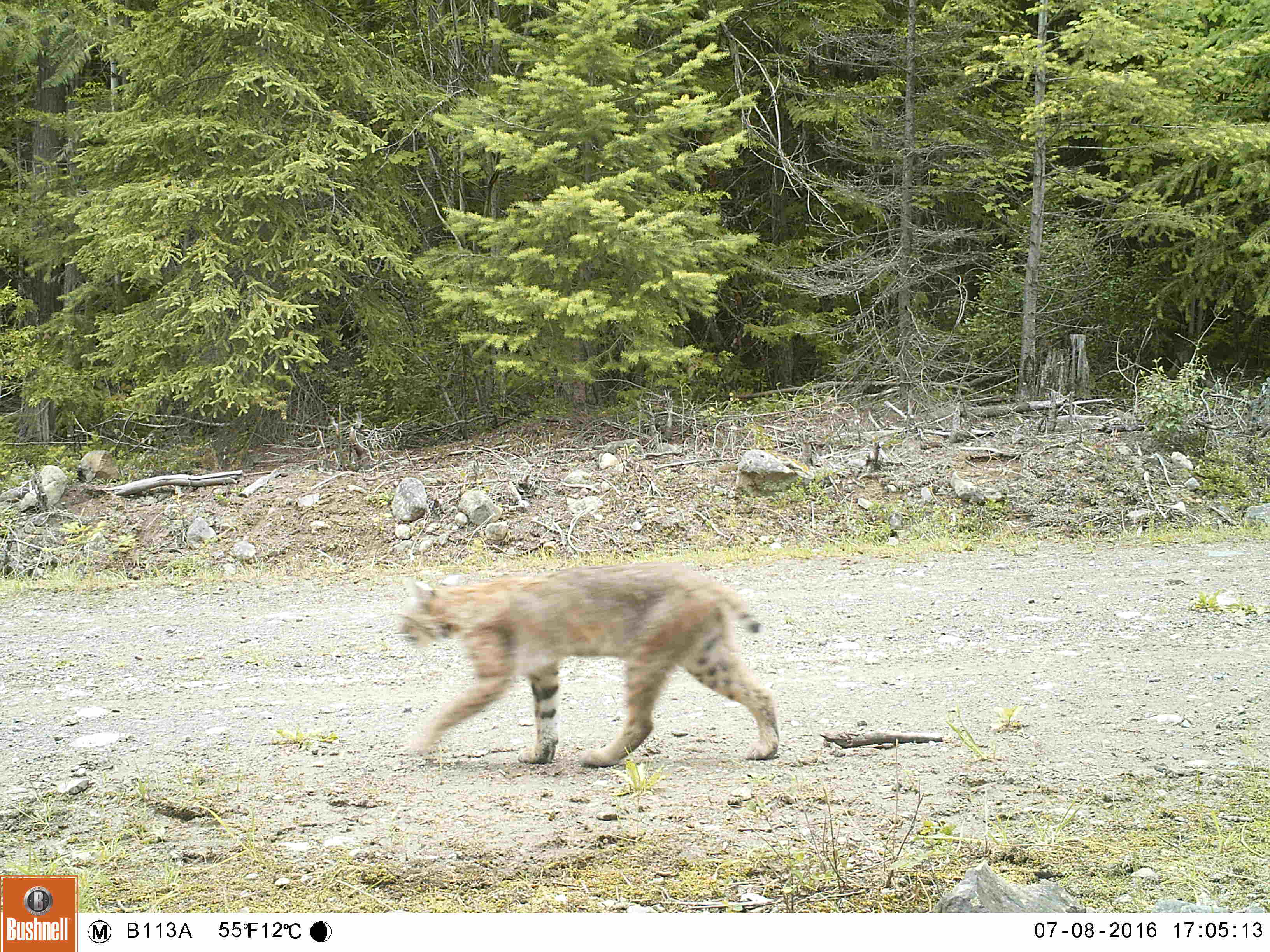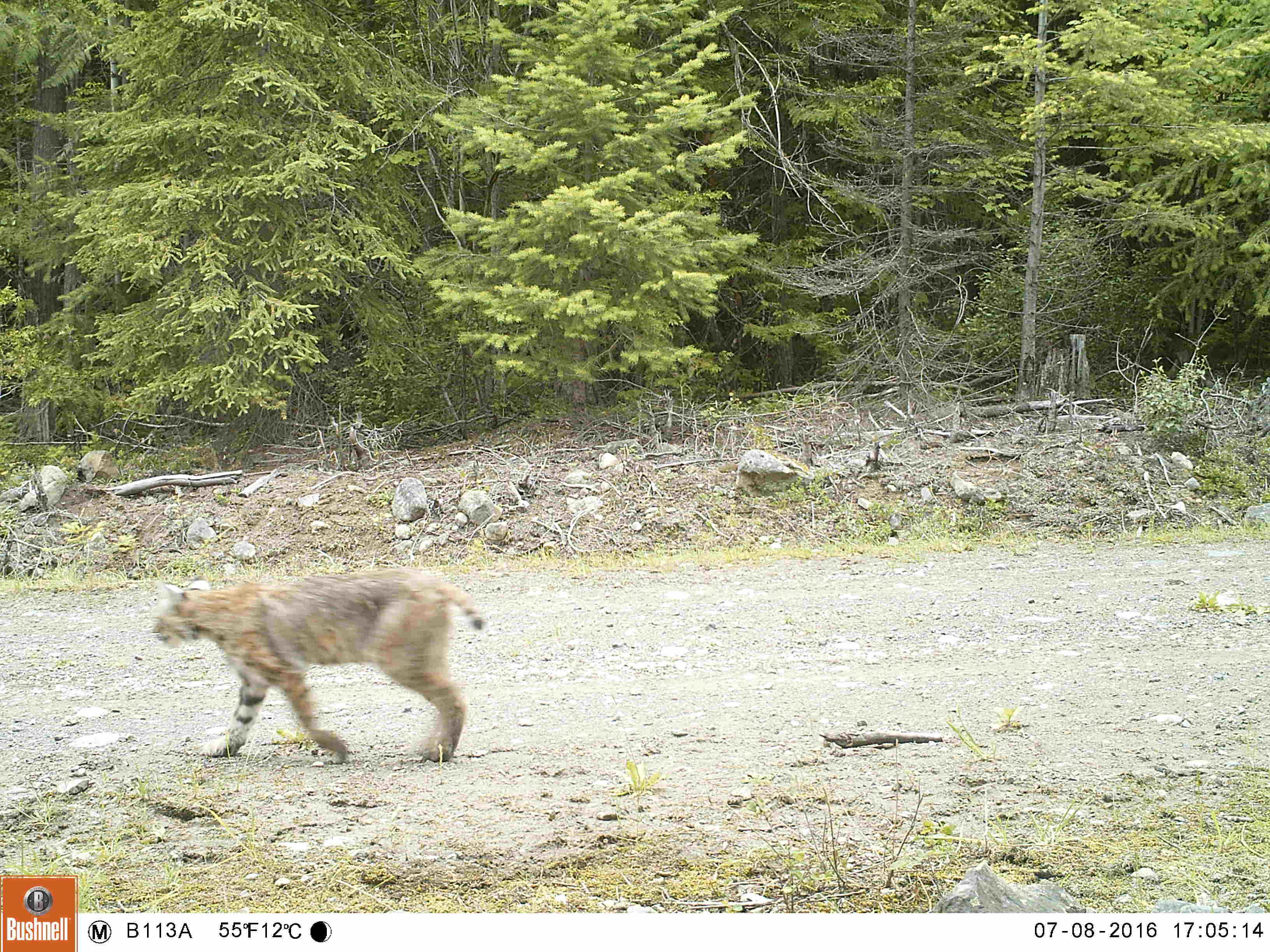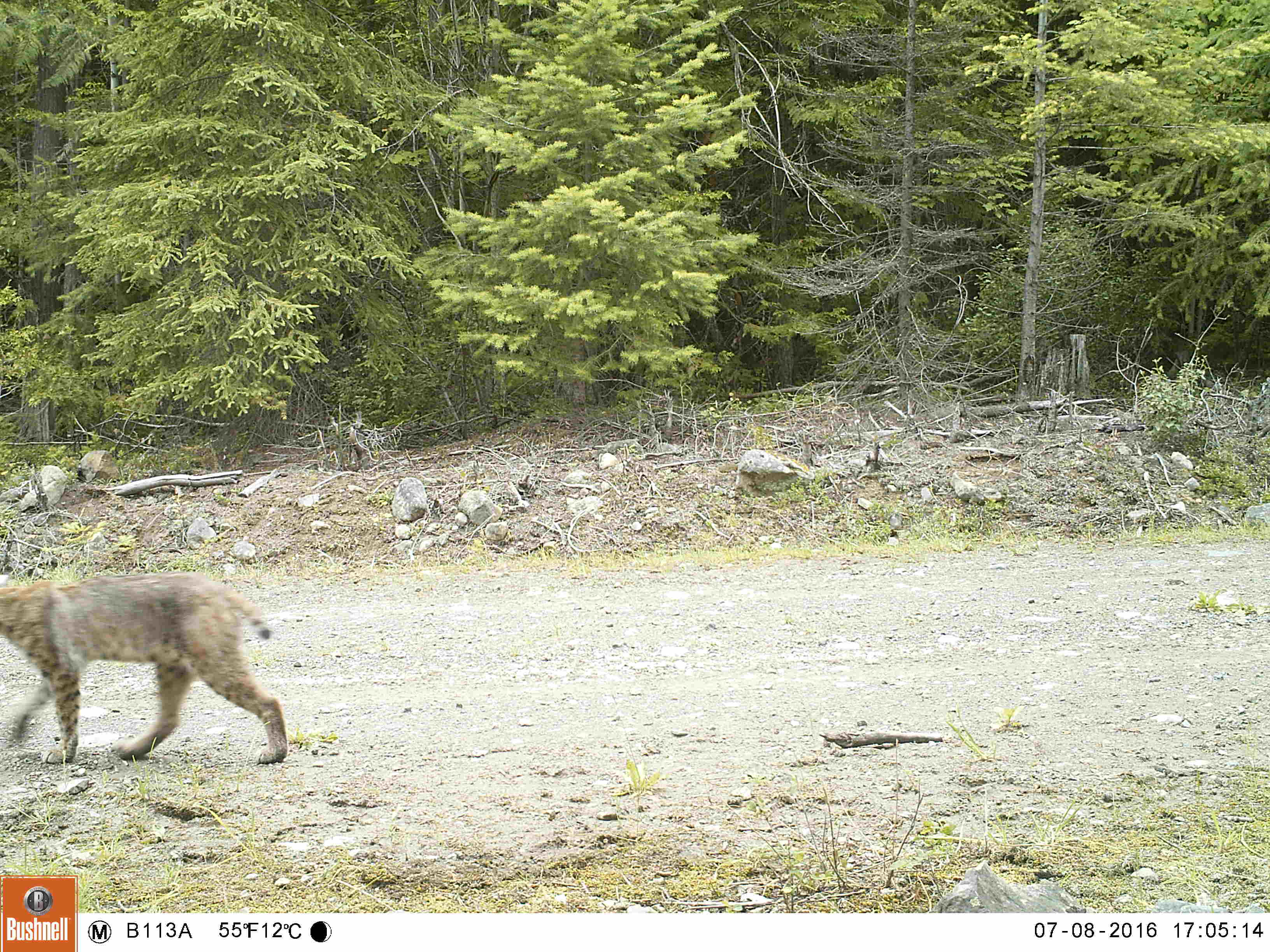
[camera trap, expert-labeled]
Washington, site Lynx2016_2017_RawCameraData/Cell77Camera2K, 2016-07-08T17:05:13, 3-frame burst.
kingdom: Animalia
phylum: Chordata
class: Mammalia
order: Carnivora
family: Felidae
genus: Lynx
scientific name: Lynx rufus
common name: bobcat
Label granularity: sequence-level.